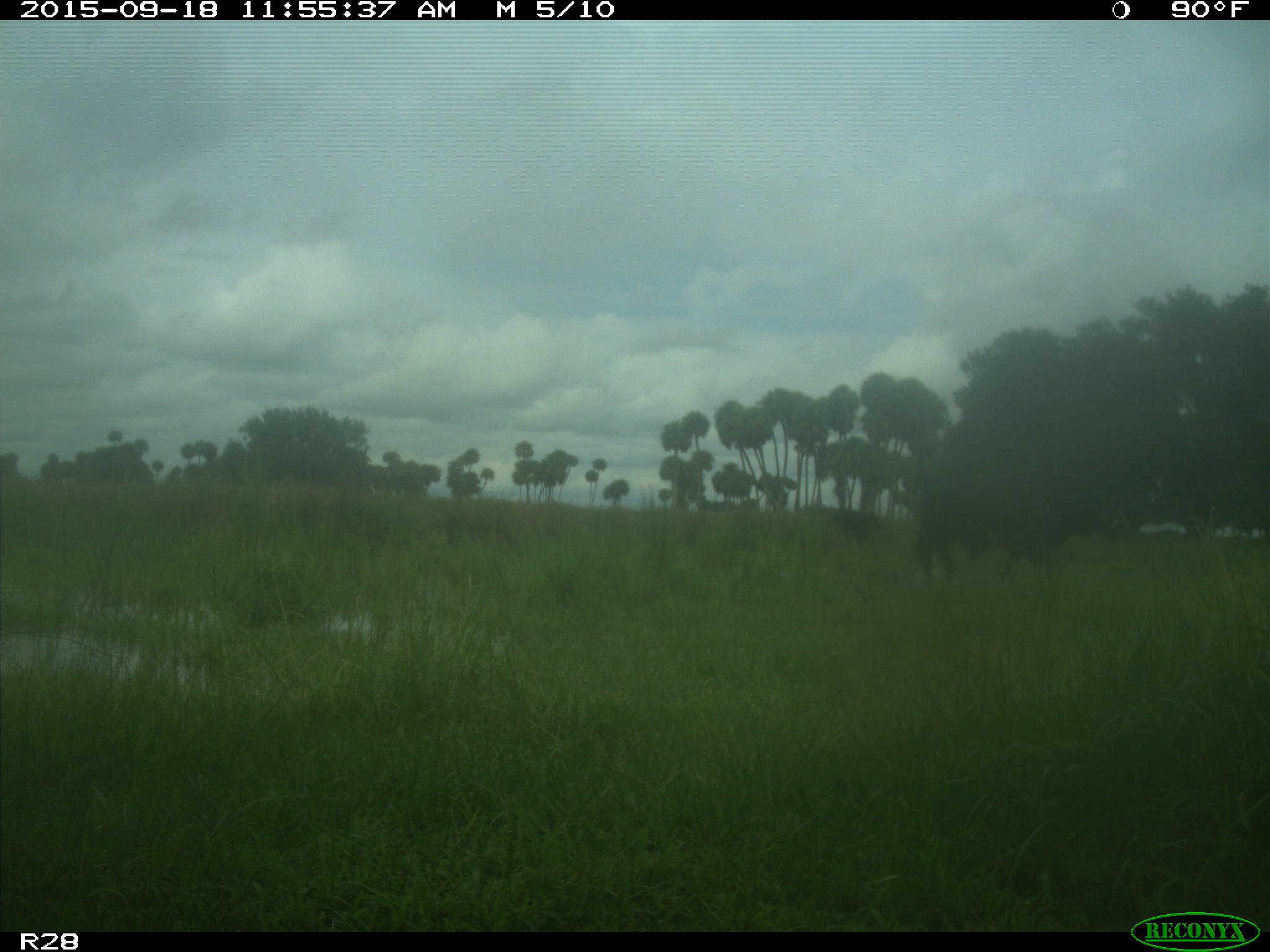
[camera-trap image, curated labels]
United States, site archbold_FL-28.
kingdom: Animalia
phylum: Chordata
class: Mammalia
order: Artiodactyla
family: Bovidae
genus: Bos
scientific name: Bos taurus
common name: domestic cow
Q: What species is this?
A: Bos taurus (domestic cow).